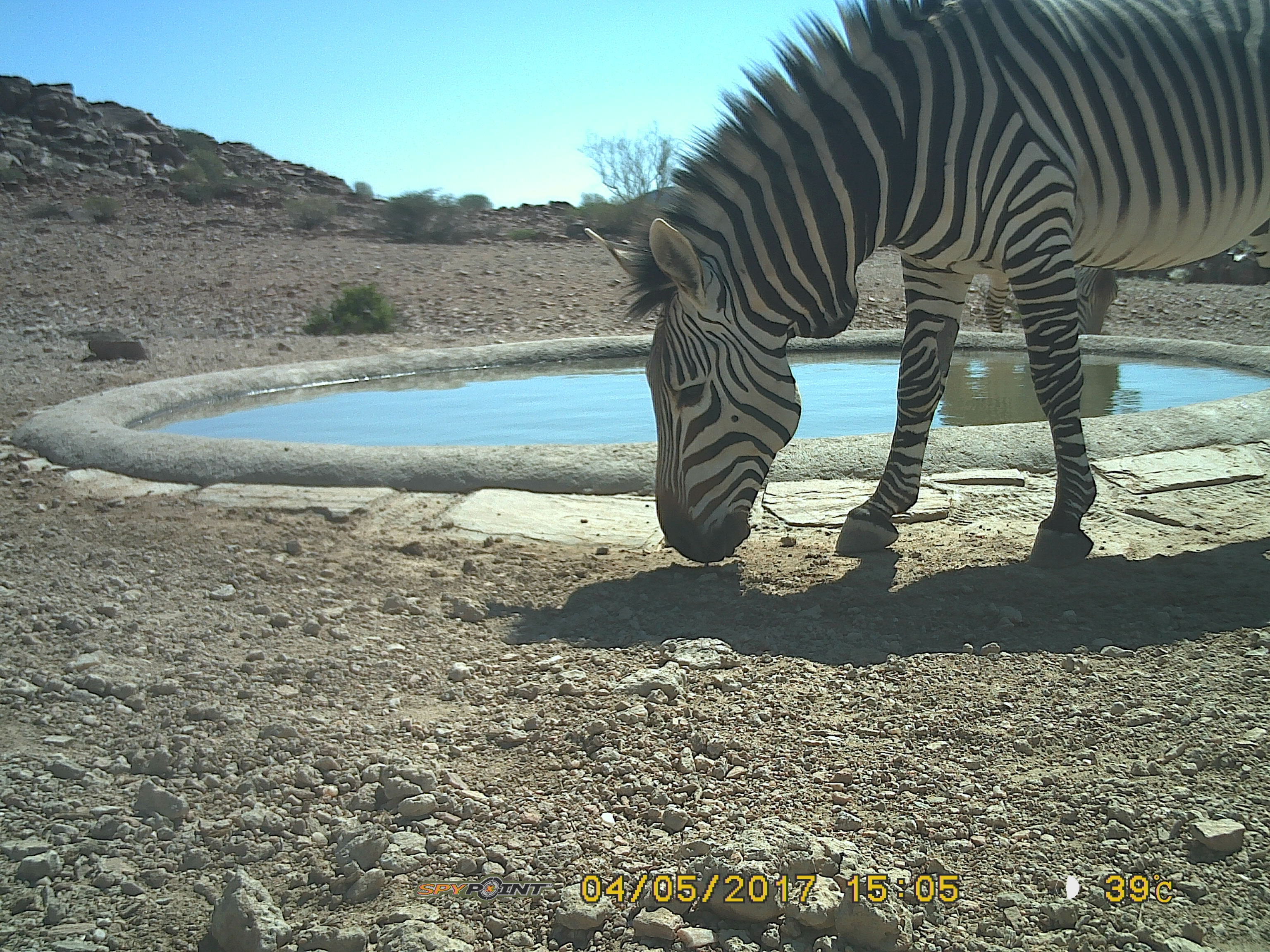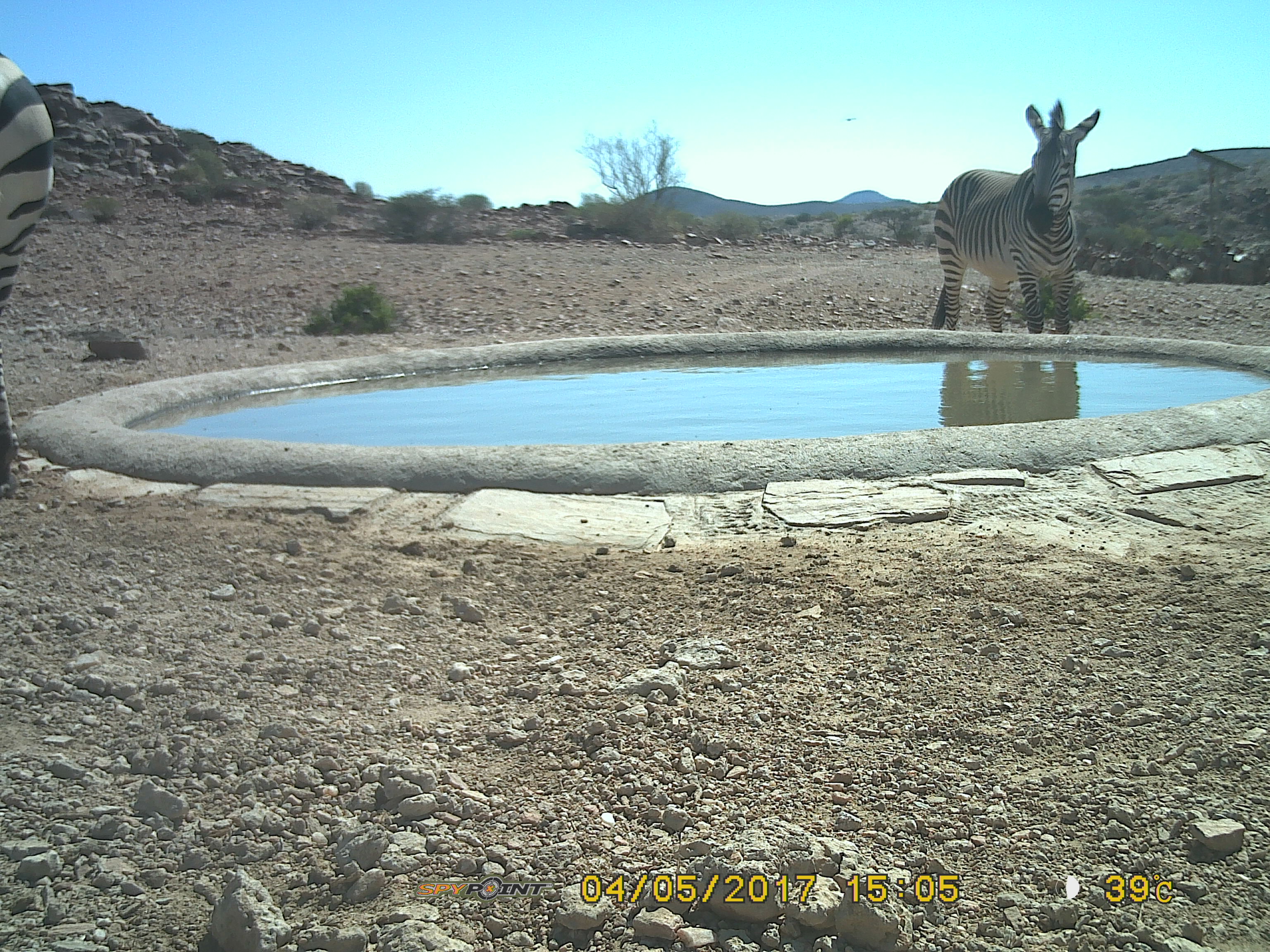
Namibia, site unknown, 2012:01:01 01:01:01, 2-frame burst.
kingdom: Animalia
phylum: Chordata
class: Mammalia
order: Perissodactyla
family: Equidae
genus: Equus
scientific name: Equus zebra hartmannae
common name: hartmann's mountain zebra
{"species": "Equus zebra hartmannae (hartmann's mountain zebra)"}